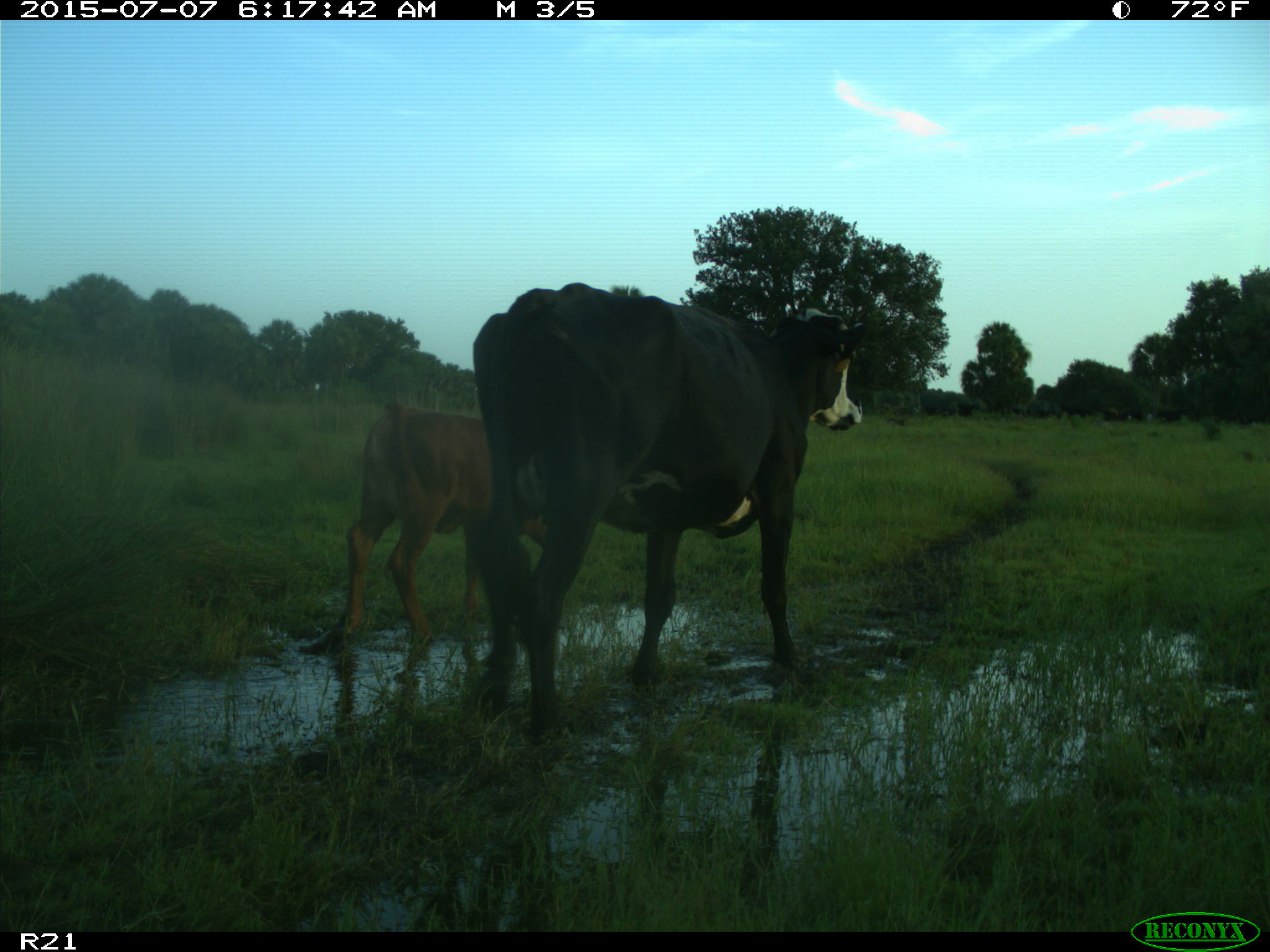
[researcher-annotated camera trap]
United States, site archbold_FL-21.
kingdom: Animalia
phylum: Chordata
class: Mammalia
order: Artiodactyla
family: Bovidae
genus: Bos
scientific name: Bos taurus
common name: domestic cow